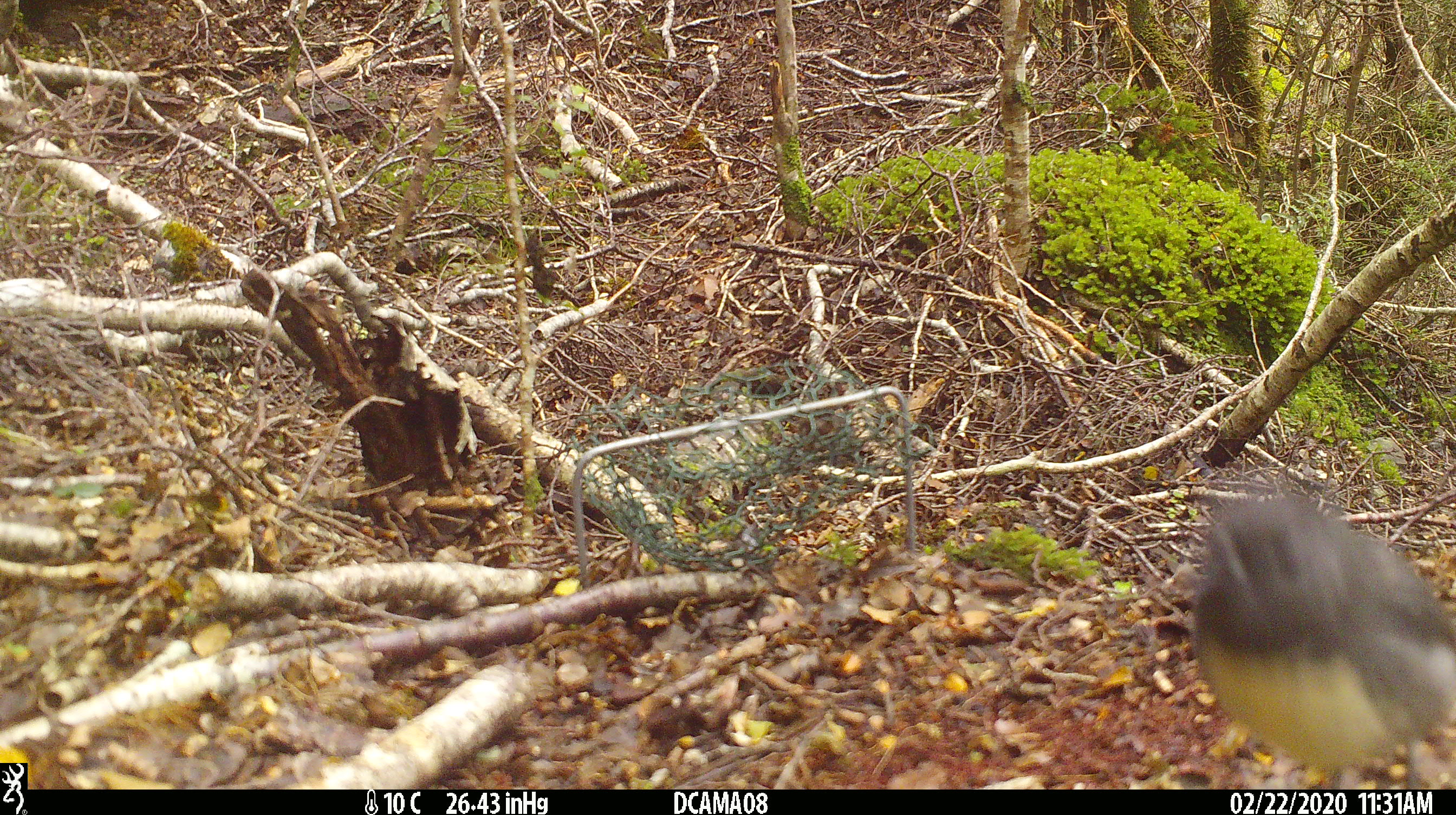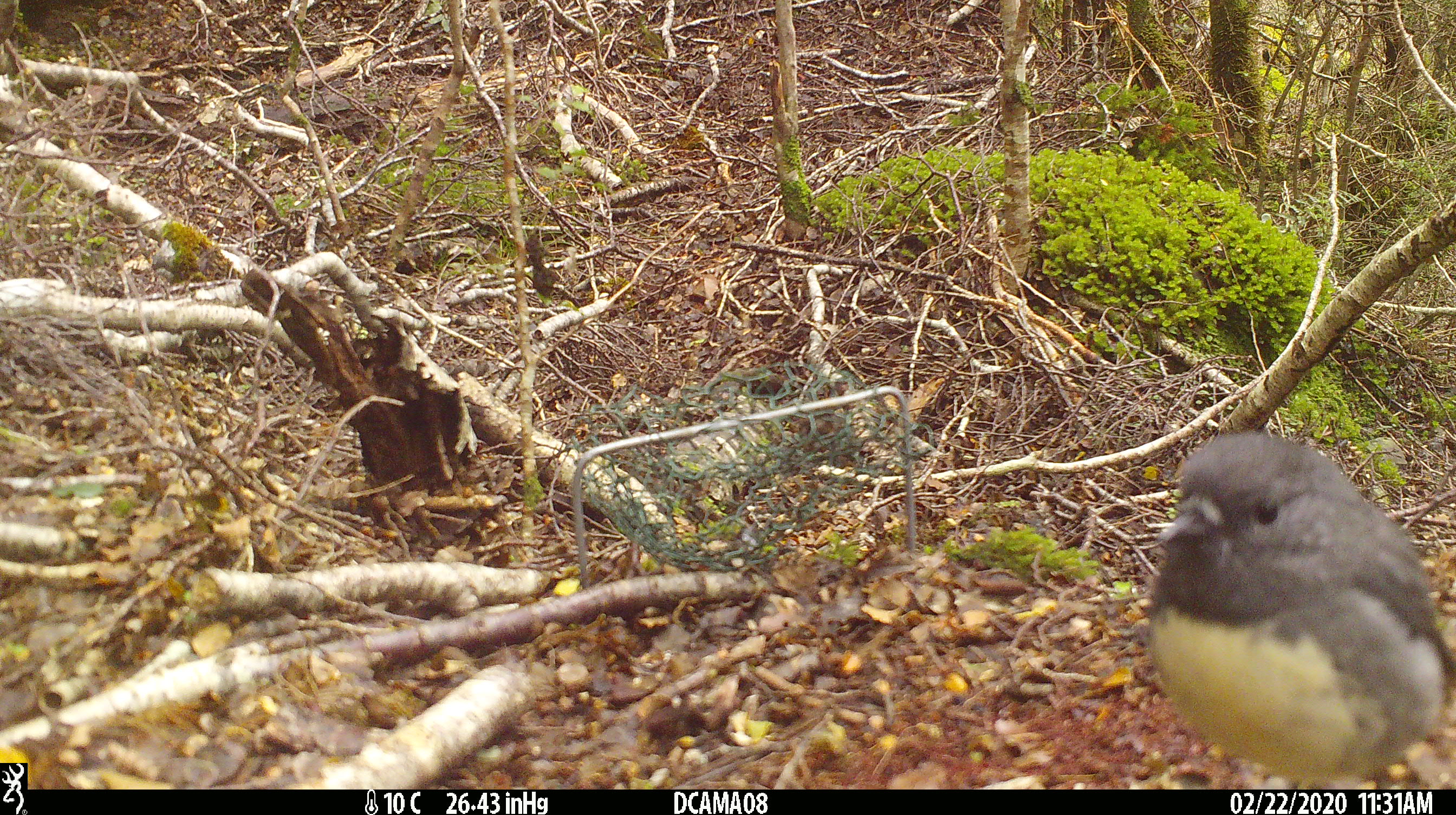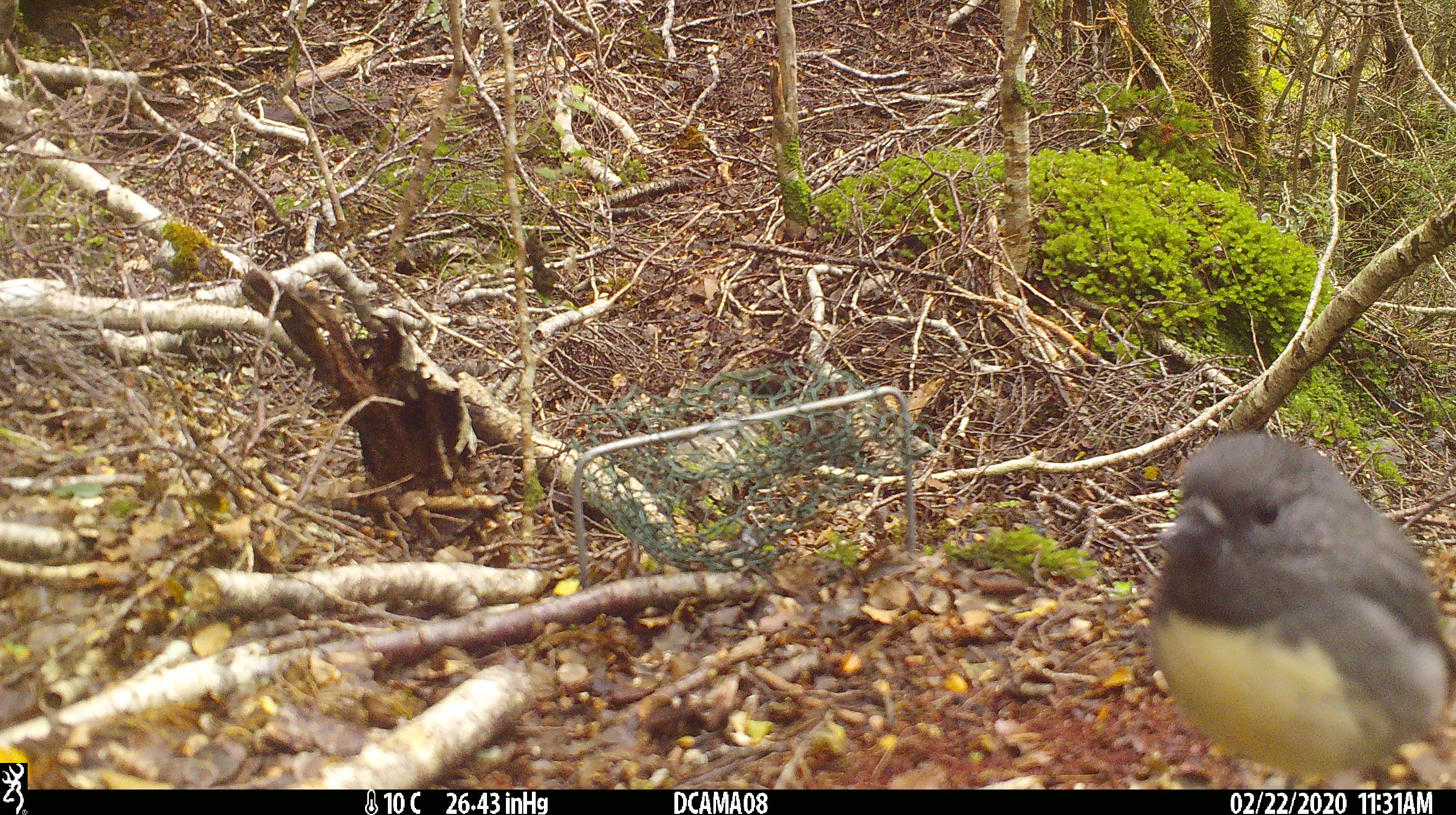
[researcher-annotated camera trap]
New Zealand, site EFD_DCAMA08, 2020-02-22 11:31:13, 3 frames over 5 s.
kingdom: Animalia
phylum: Chordata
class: Aves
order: Passeriformes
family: Petroicidae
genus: Petroica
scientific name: Petroica australis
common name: new zealand robin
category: robin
Robin (new zealand robin) (Petroica australis).